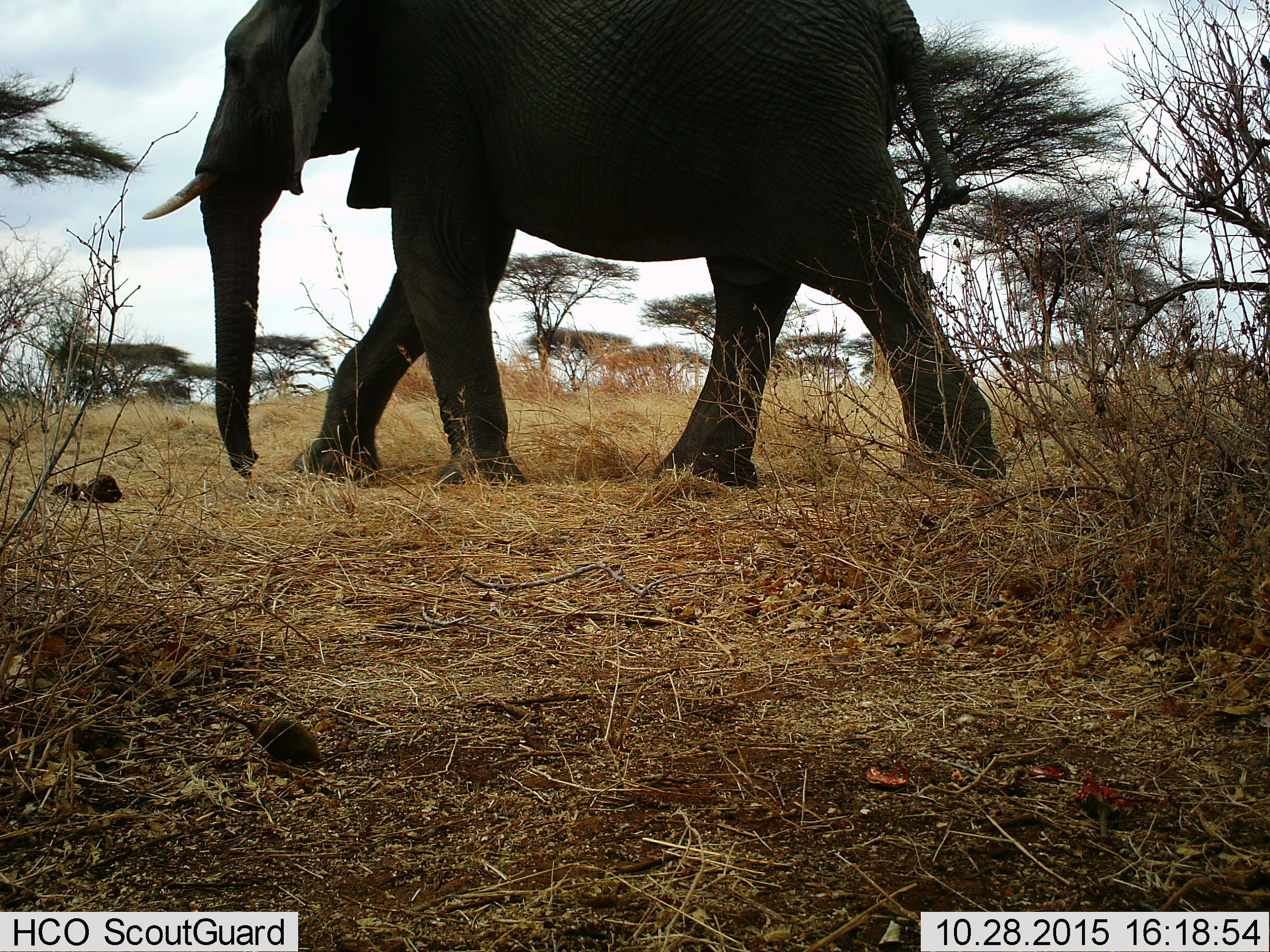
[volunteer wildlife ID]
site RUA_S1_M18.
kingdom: Animalia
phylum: Chordata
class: Mammalia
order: Proboscidea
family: Elephantidae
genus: Loxodonta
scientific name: Loxodonta africana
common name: african bush elephant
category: elephant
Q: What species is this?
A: Elephant (african bush elephant) (Loxodonta africana).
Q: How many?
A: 1.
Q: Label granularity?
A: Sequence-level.